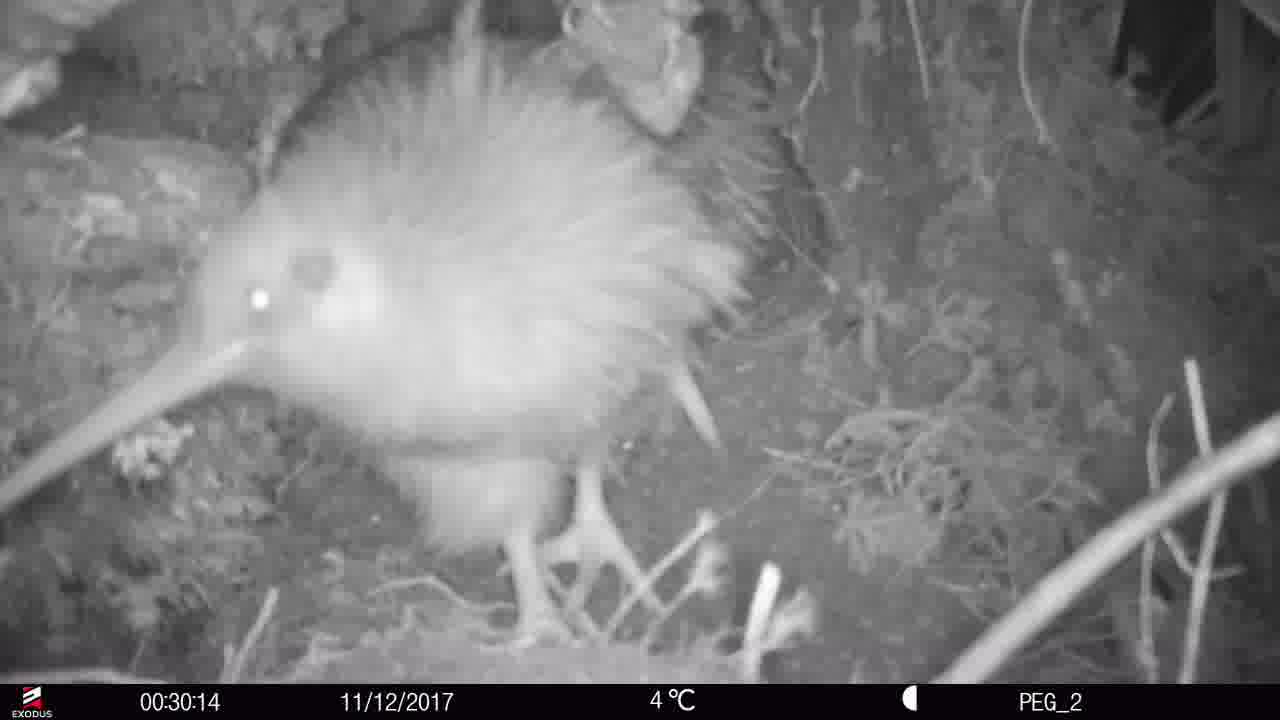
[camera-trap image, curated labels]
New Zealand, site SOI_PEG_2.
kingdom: Animalia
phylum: Chordata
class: Aves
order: Apterygiformes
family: Apterygidae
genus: Apteryx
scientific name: Apteryx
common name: kiwi